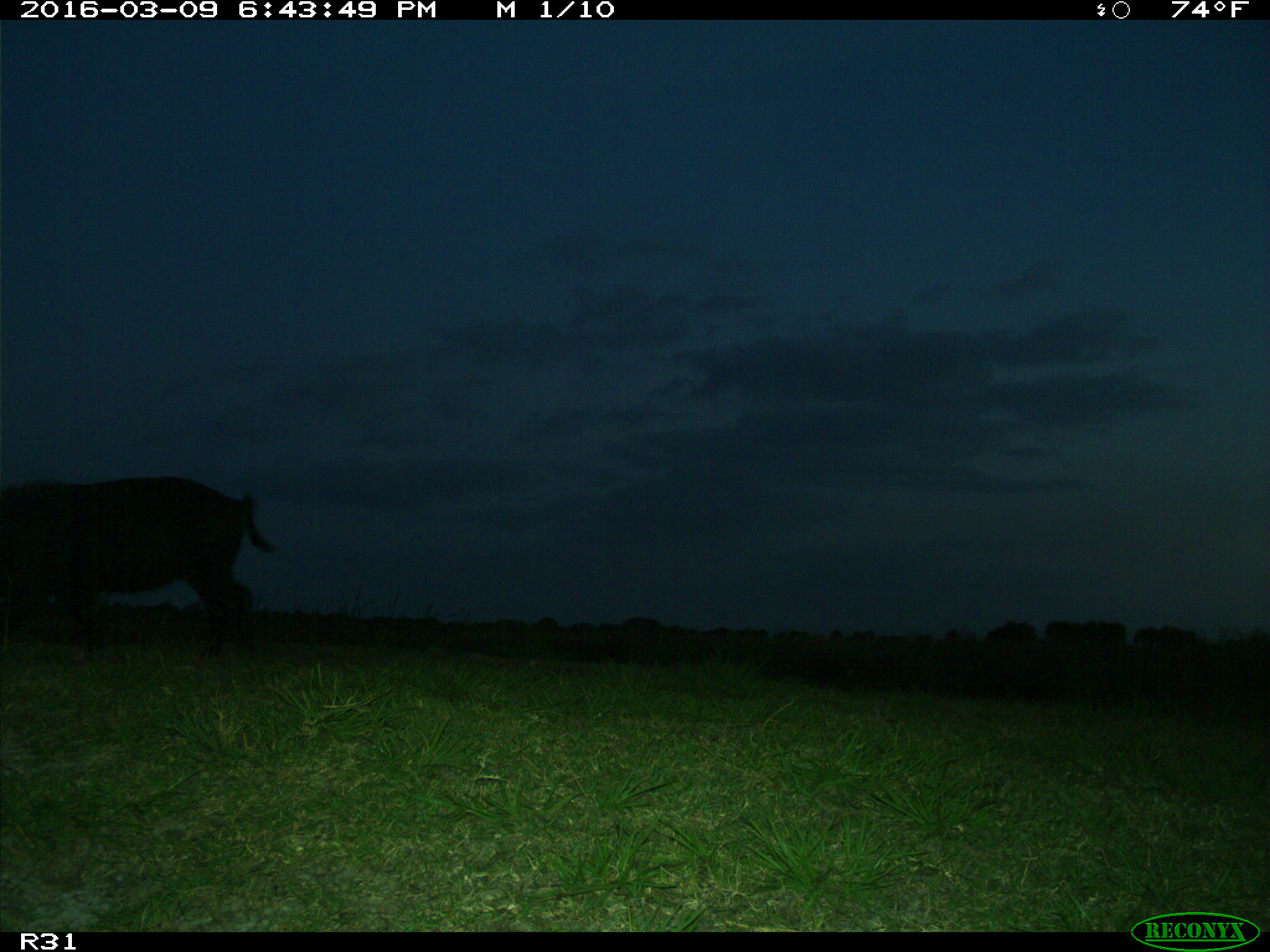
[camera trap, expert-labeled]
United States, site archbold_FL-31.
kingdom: Animalia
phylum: Chordata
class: Mammalia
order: Artiodactyla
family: Suidae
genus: Sus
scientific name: Sus scrofa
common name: wild boar